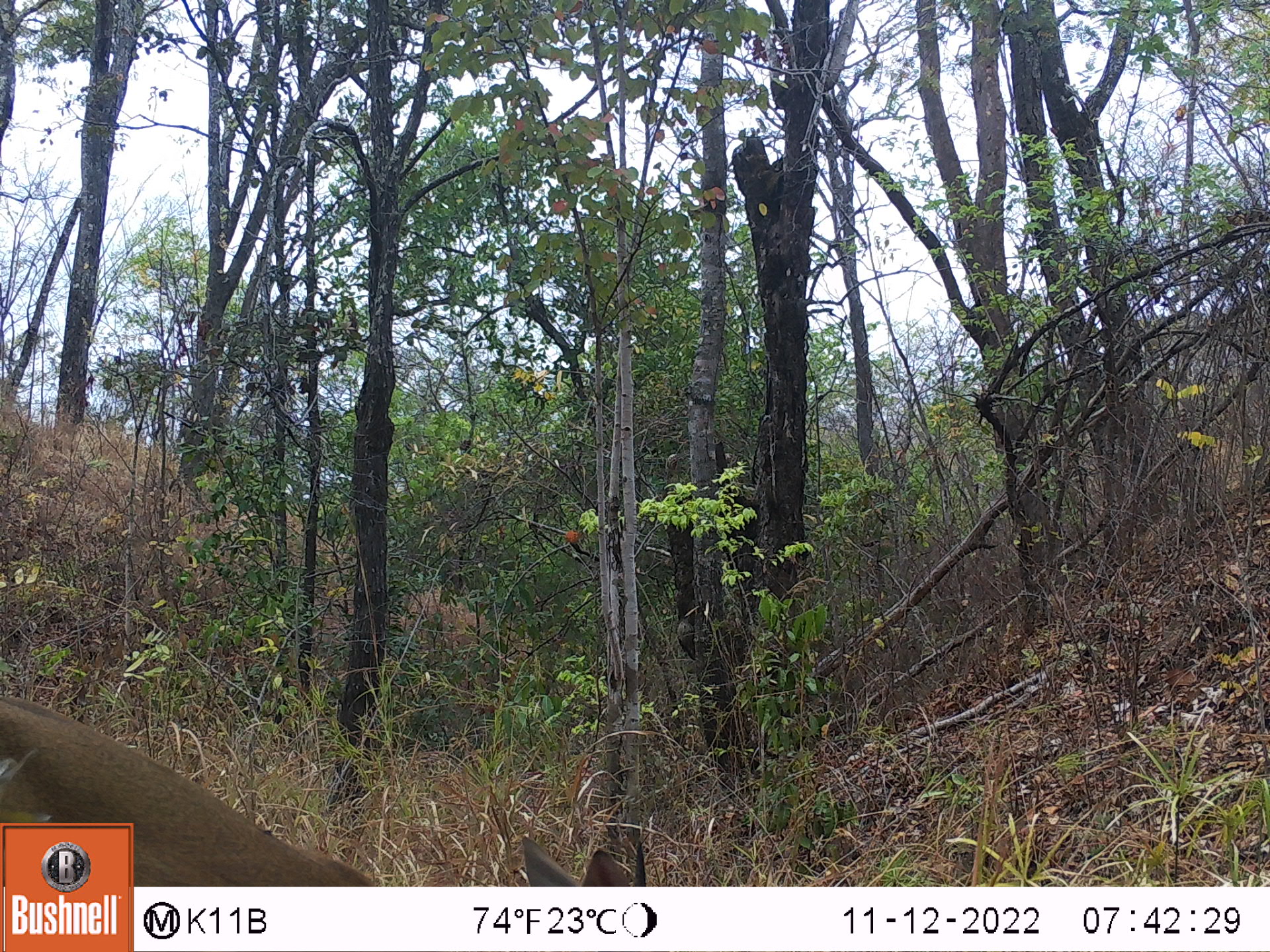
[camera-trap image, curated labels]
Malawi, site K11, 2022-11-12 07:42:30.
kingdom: Animalia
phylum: Chordata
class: Mammalia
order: Artiodactyla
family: Bovidae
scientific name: Antilopinae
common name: small antelope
Small antelope (Antilopinae), count 1.